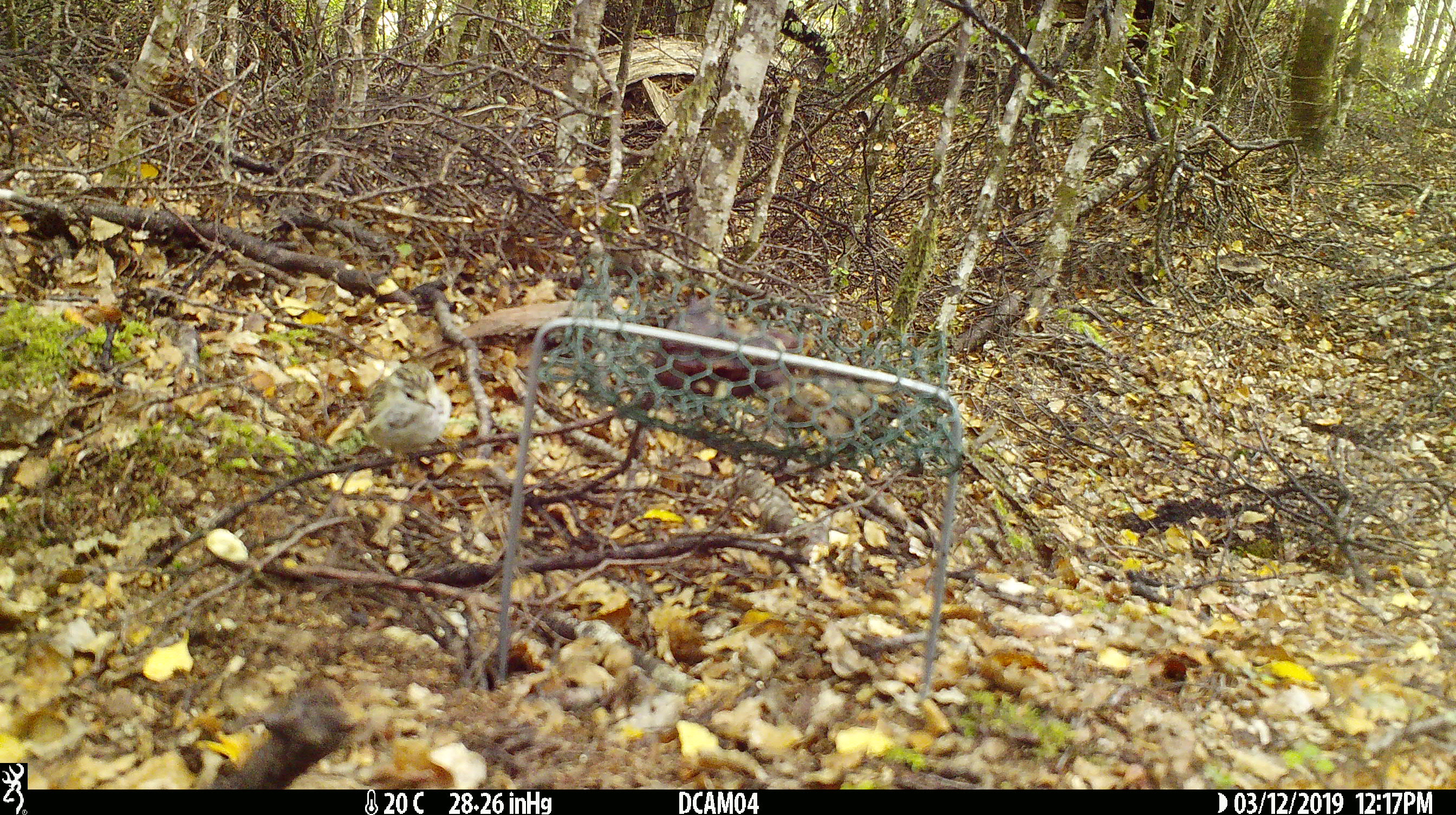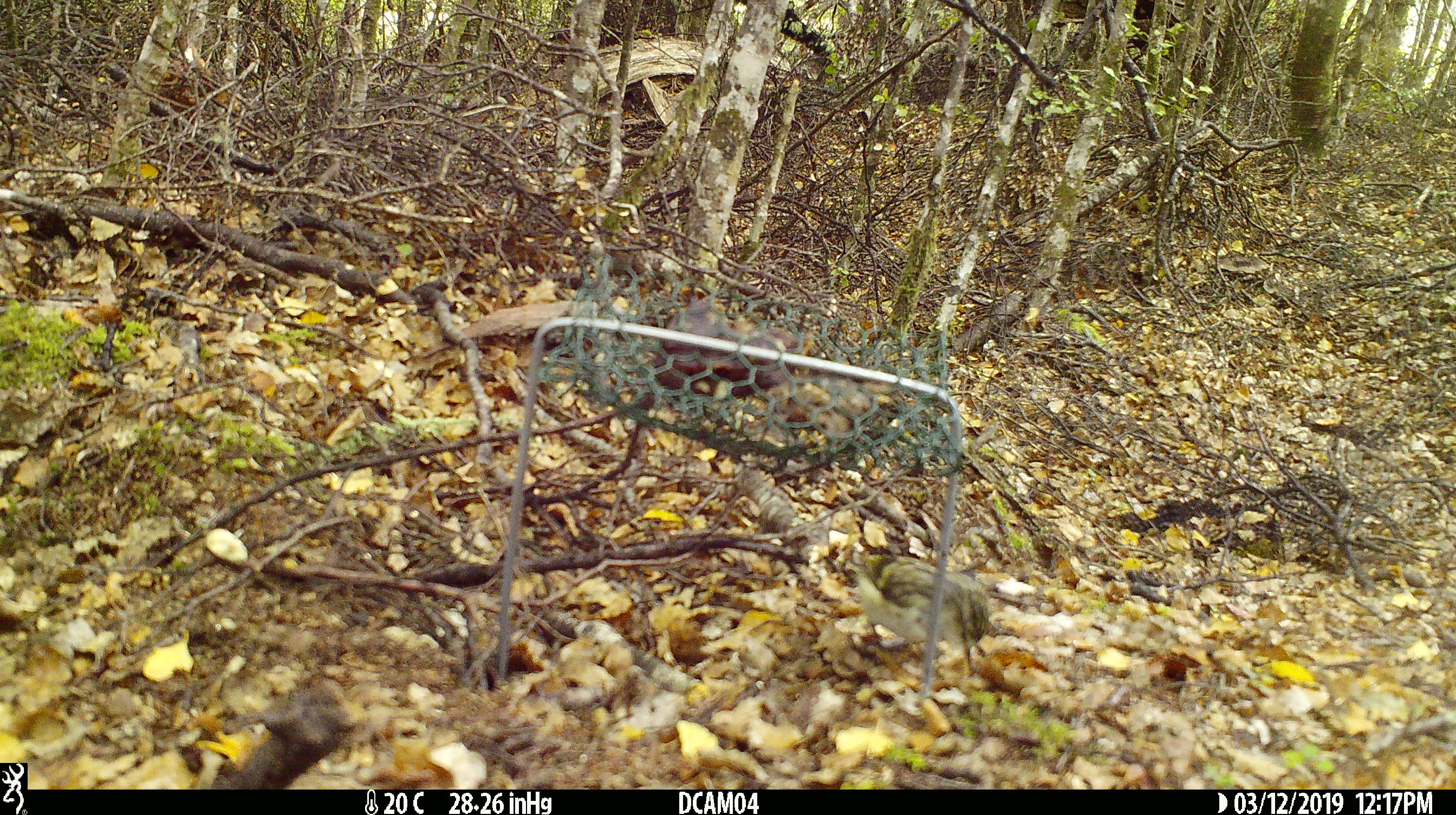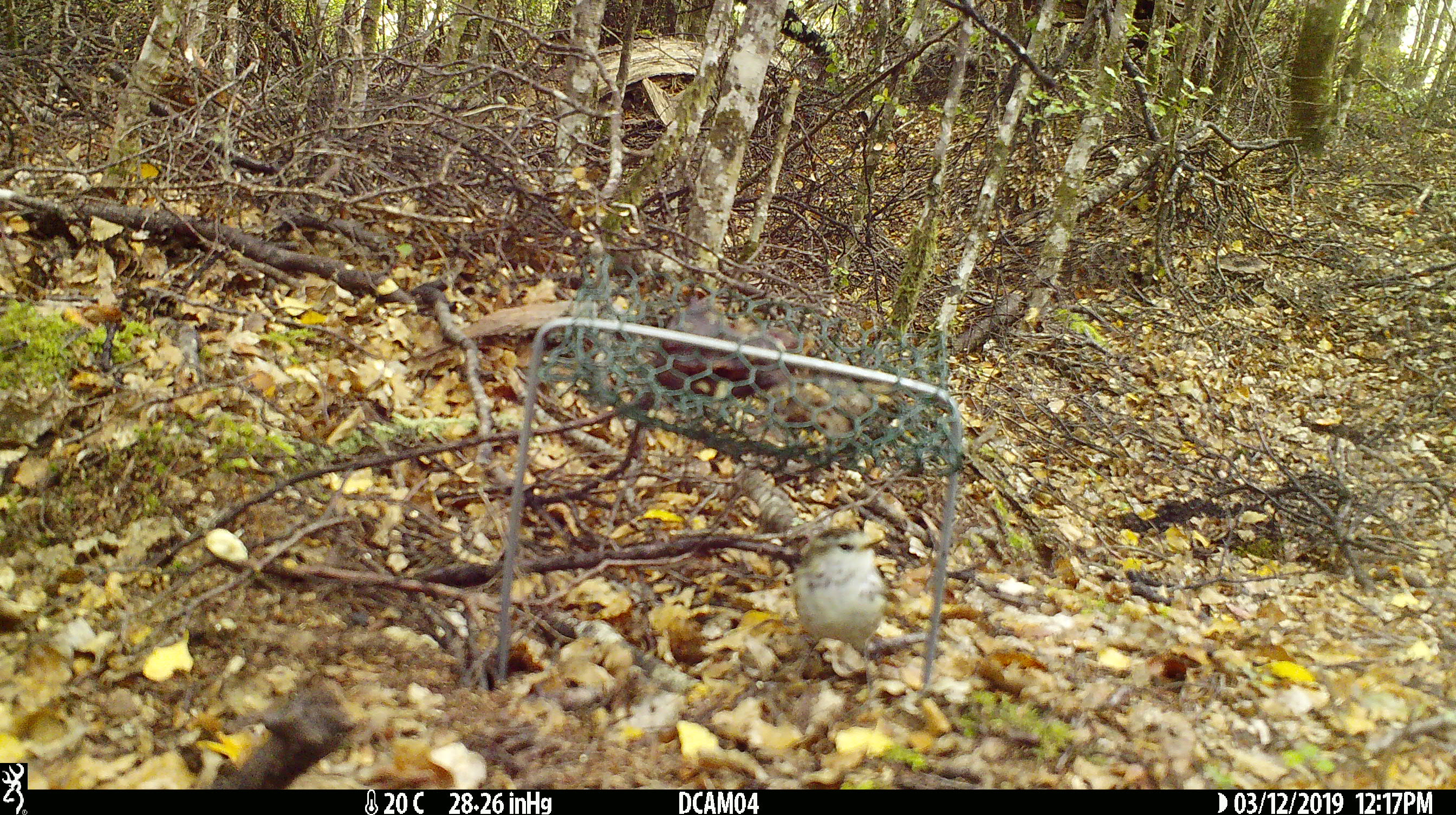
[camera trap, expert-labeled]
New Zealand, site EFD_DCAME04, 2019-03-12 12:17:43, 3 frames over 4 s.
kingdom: Animalia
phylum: Chordata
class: Aves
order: Passeriformes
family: Acanthisittidae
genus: Acanthisitta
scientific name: Acanthisitta chloris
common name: rifleman